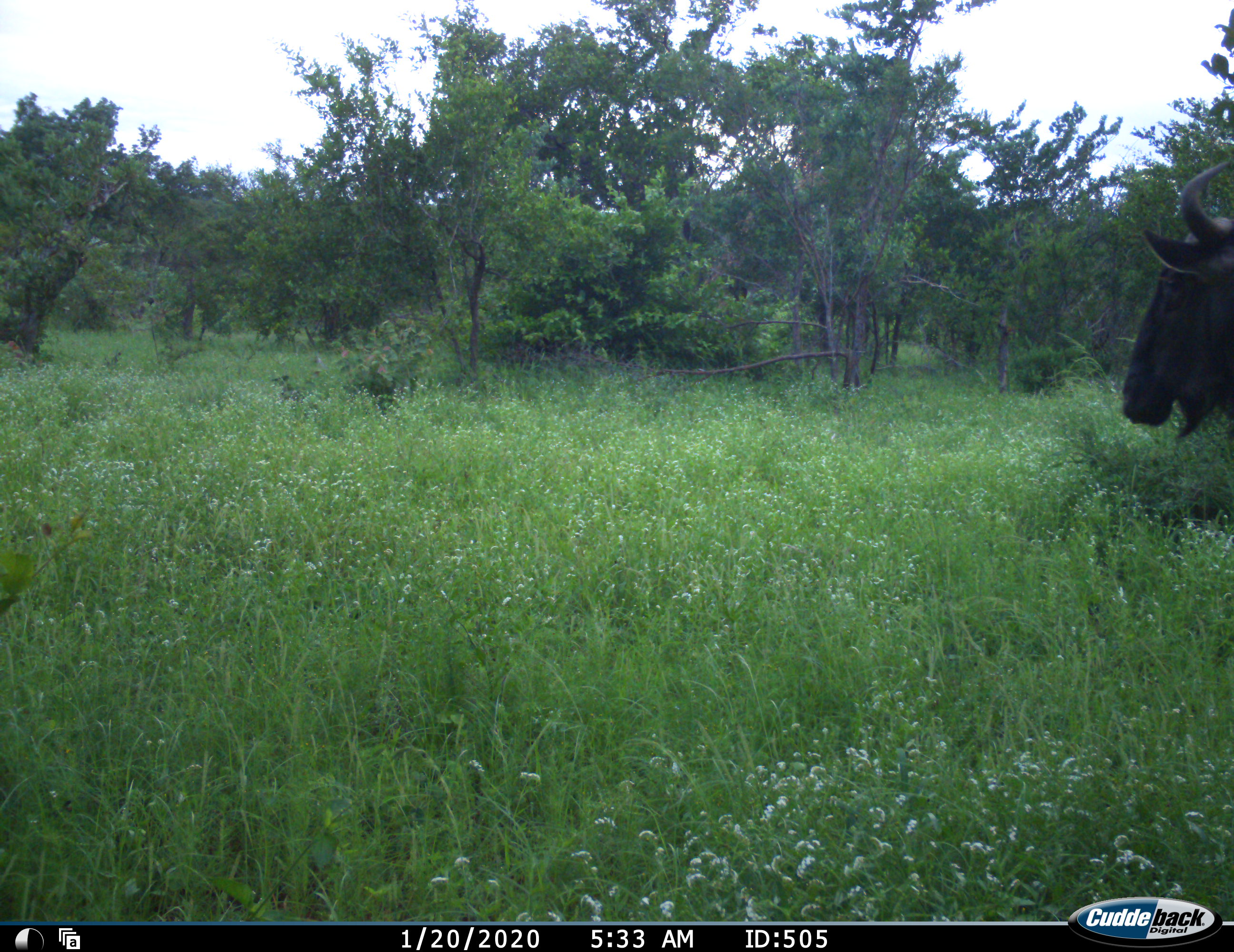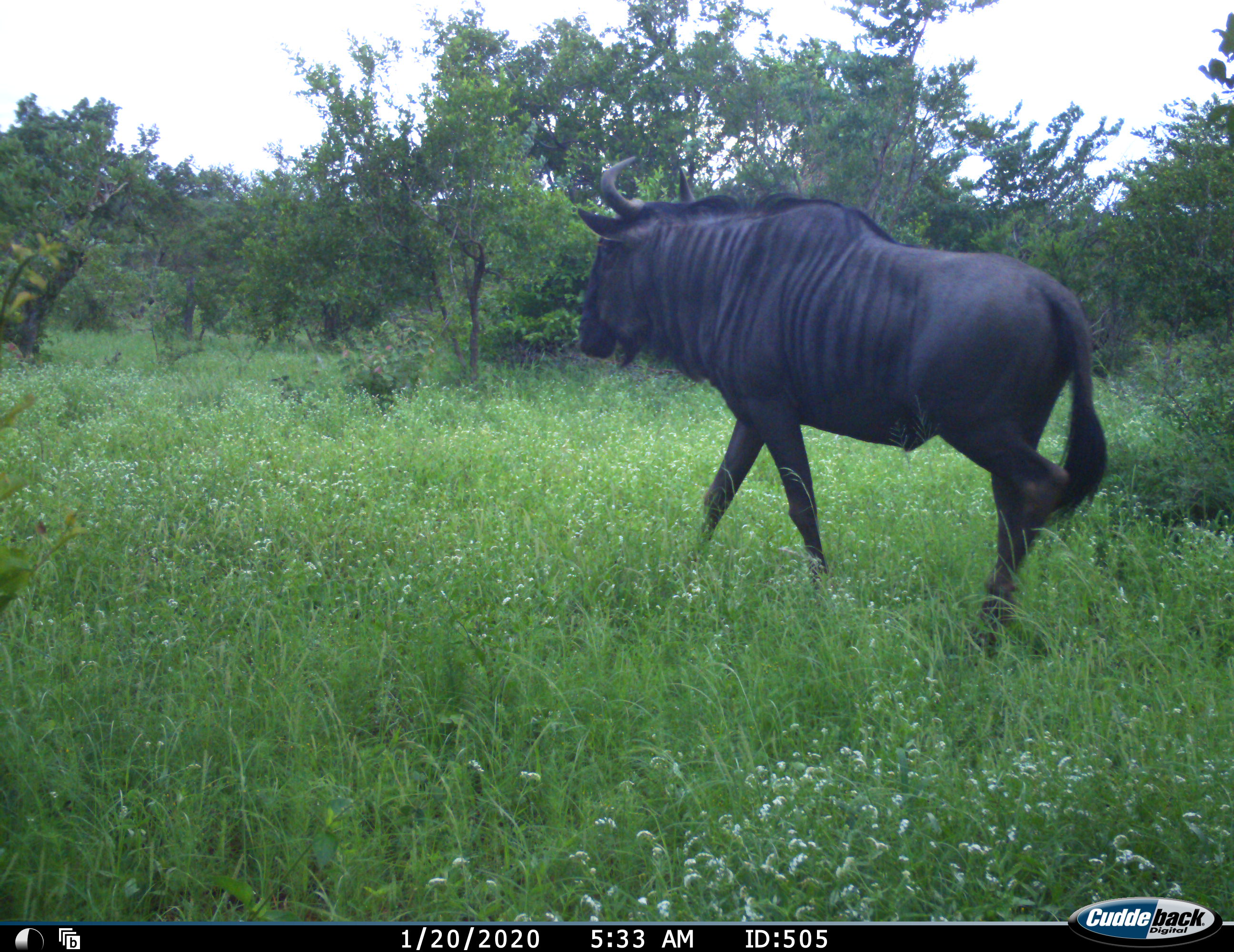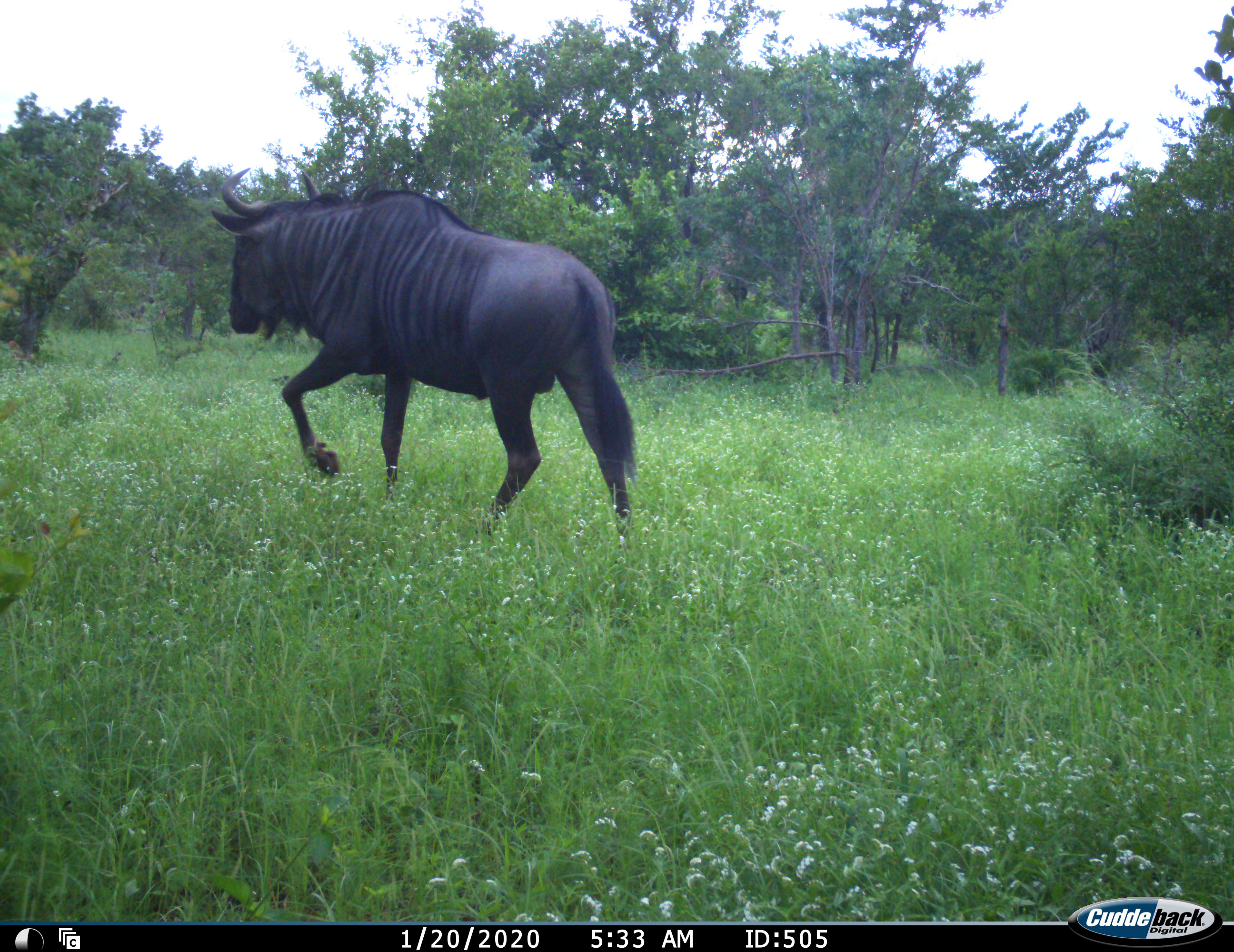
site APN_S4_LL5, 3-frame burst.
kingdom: Animalia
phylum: Chordata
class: Mammalia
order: Artiodactyla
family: Bovidae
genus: Connochaetes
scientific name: Connochaetes taurinus taurinus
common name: blue wildebeest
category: wildebeestblue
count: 1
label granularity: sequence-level